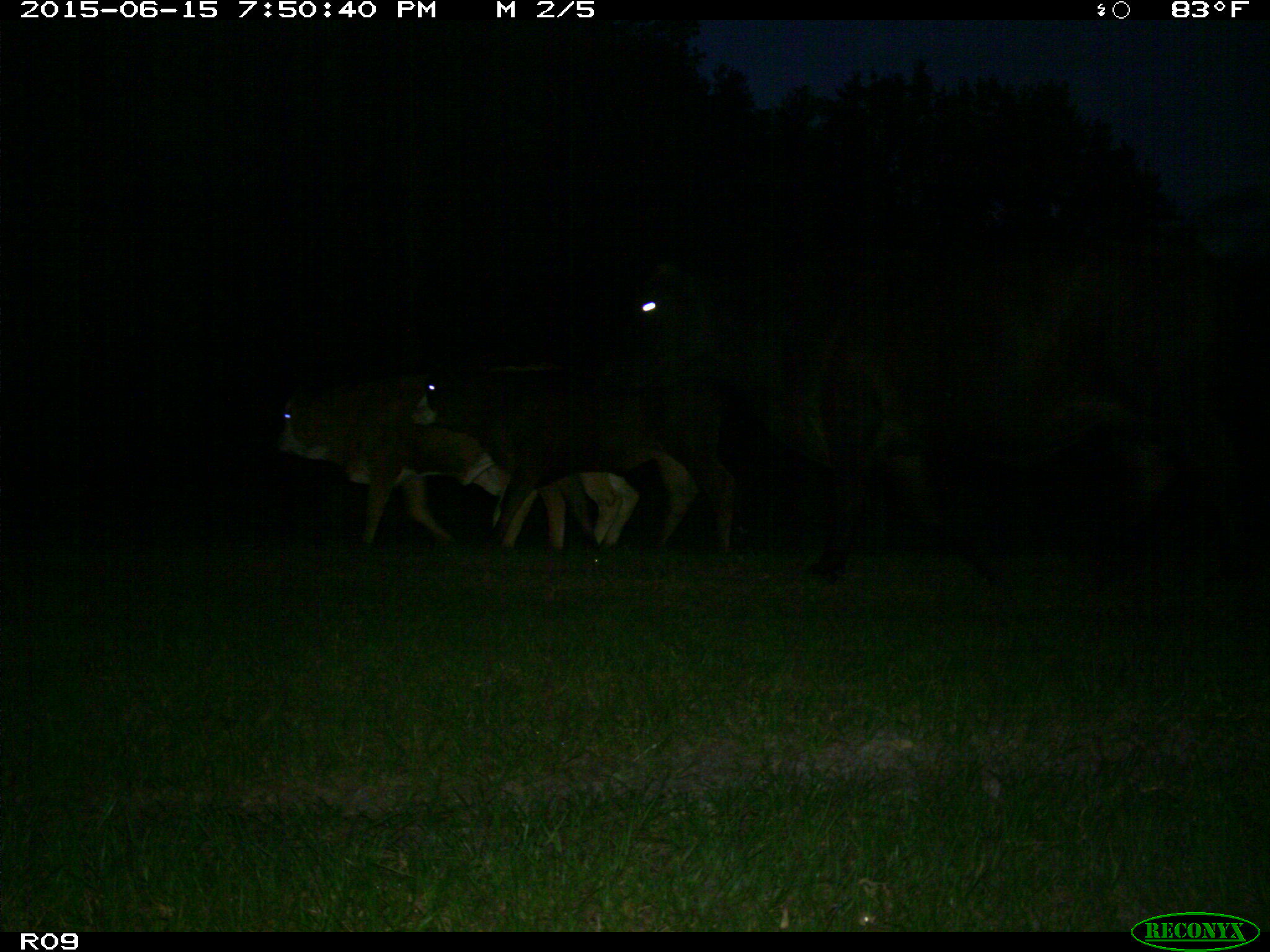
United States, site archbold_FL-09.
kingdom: Animalia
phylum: Chordata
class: Mammalia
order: Artiodactyla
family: Bovidae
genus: Bos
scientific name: Bos taurus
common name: domestic cow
Bos taurus (domestic cow).